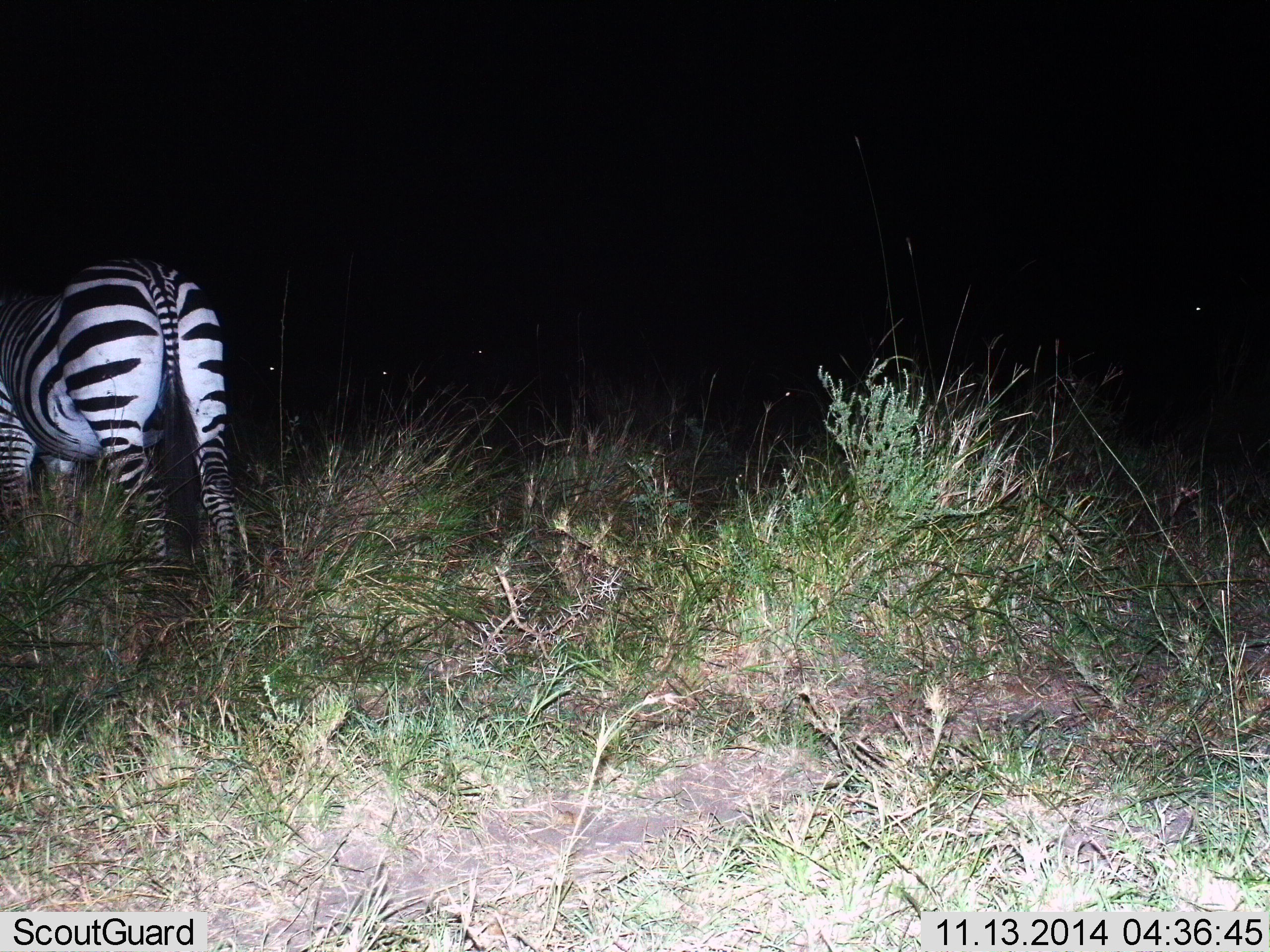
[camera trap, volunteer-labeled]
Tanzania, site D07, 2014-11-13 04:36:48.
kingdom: Animalia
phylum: Chordata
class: Mammalia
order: Perissodactyla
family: Equidae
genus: Equus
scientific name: Equus quagga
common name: plains zebra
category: zebra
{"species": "zebra (plains zebra) (Equus quagga)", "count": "1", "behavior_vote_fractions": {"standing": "80%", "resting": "0%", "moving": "20%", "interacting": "0%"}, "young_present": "0%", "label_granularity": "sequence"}